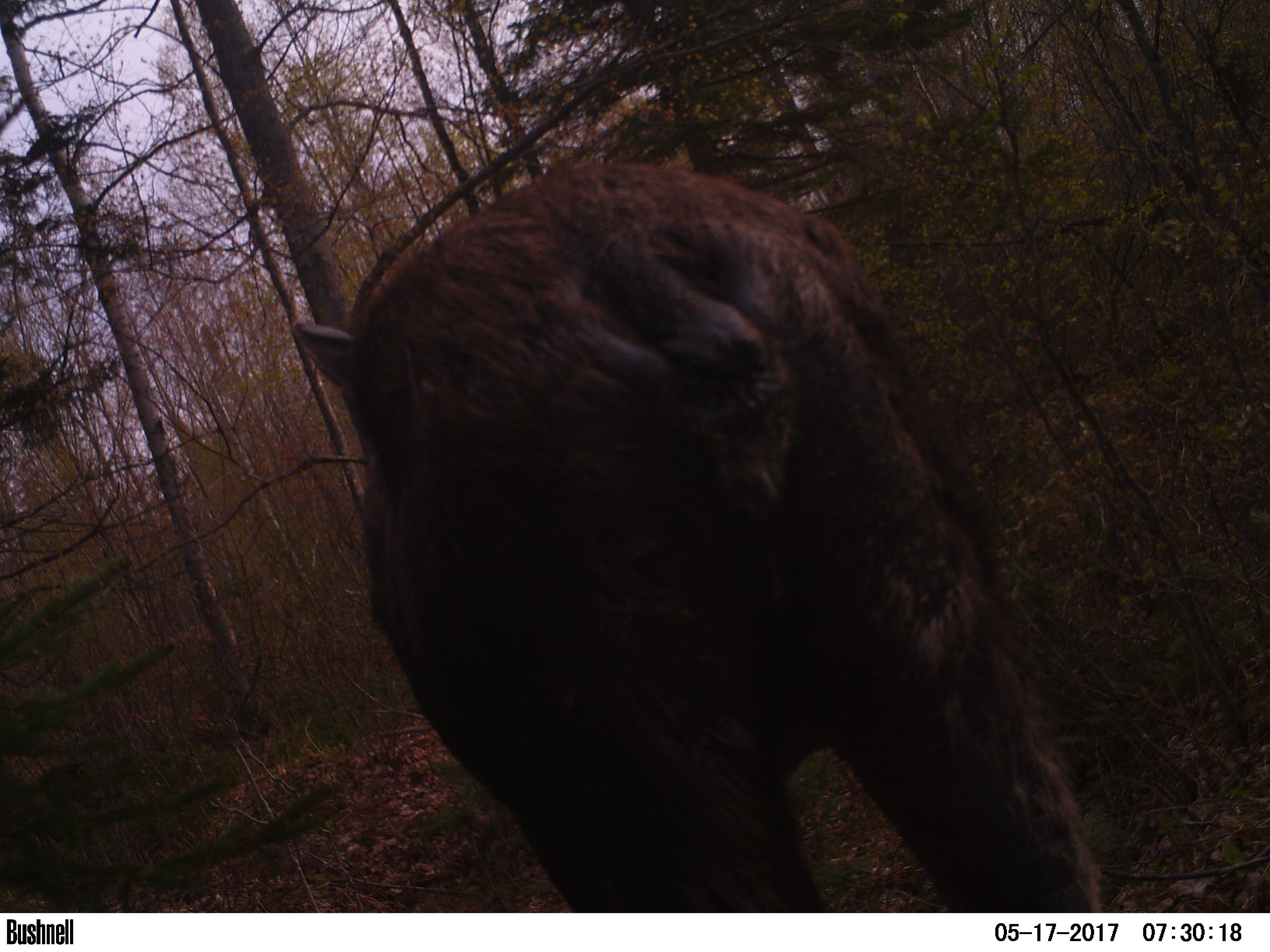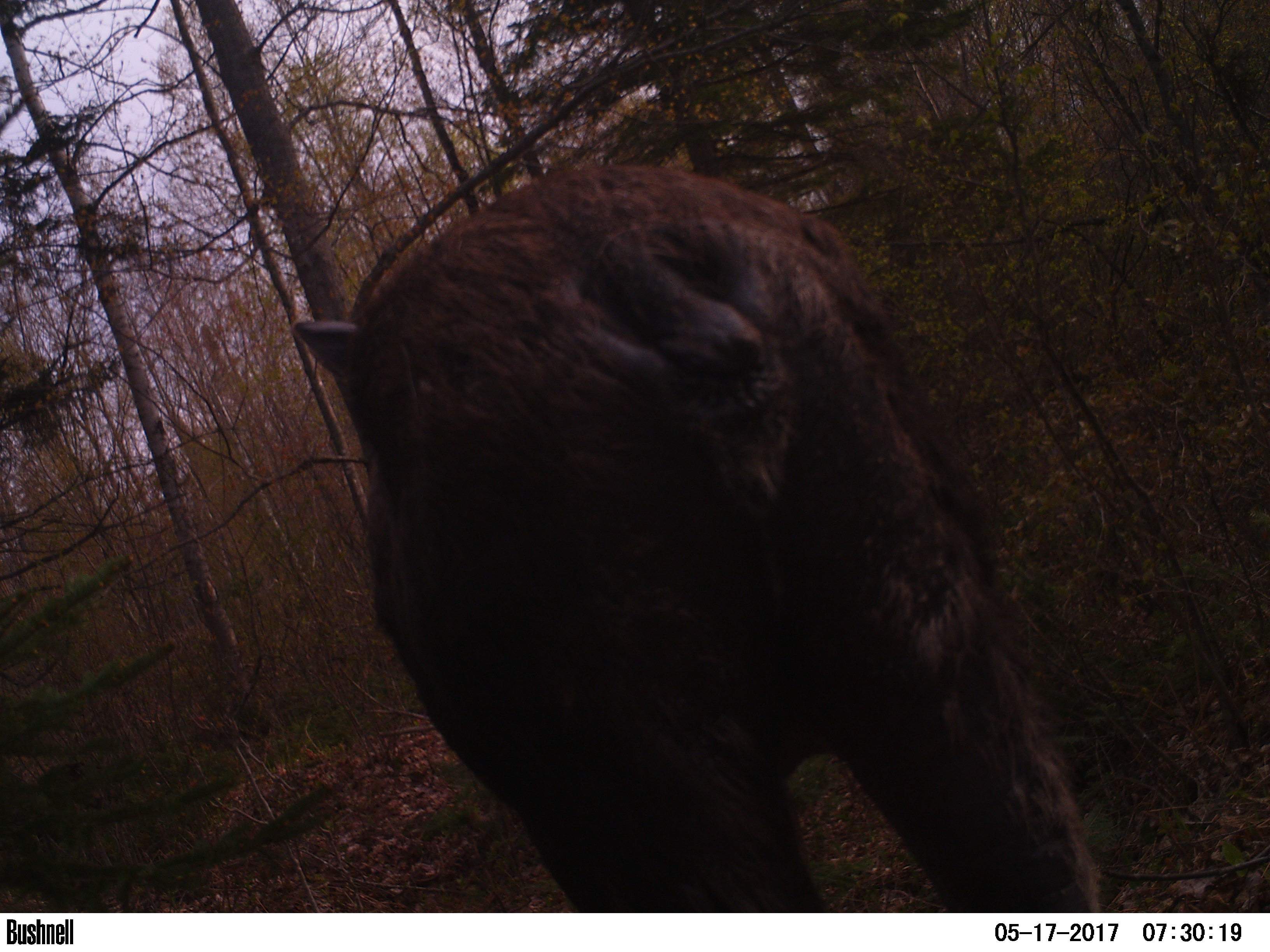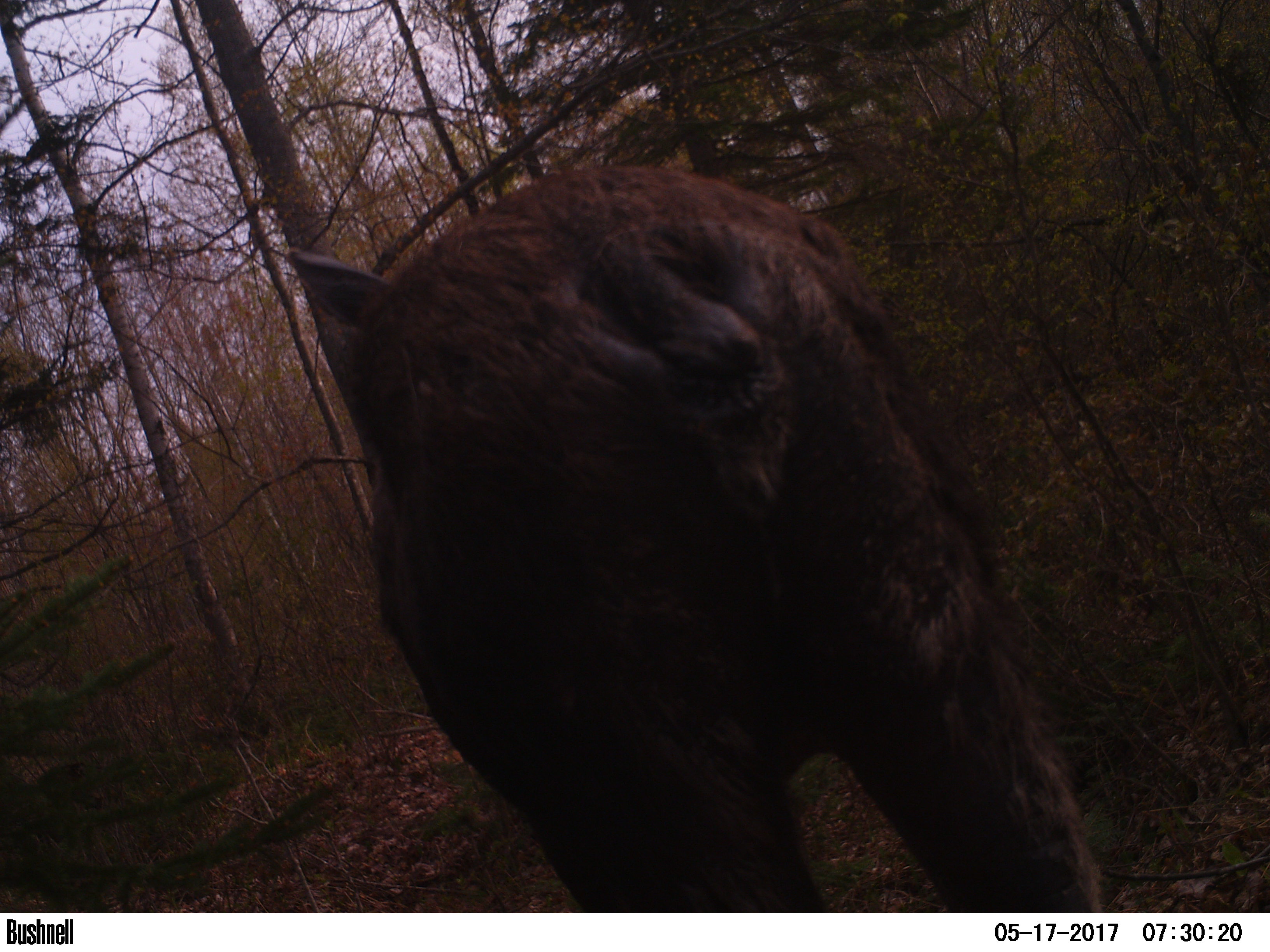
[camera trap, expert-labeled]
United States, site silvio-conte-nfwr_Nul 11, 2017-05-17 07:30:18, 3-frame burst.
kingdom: Animalia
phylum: Chordata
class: Mammalia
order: Artiodactyla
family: Cervidae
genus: Alces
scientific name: Alces alces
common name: moose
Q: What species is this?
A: Moose (Alces alces).